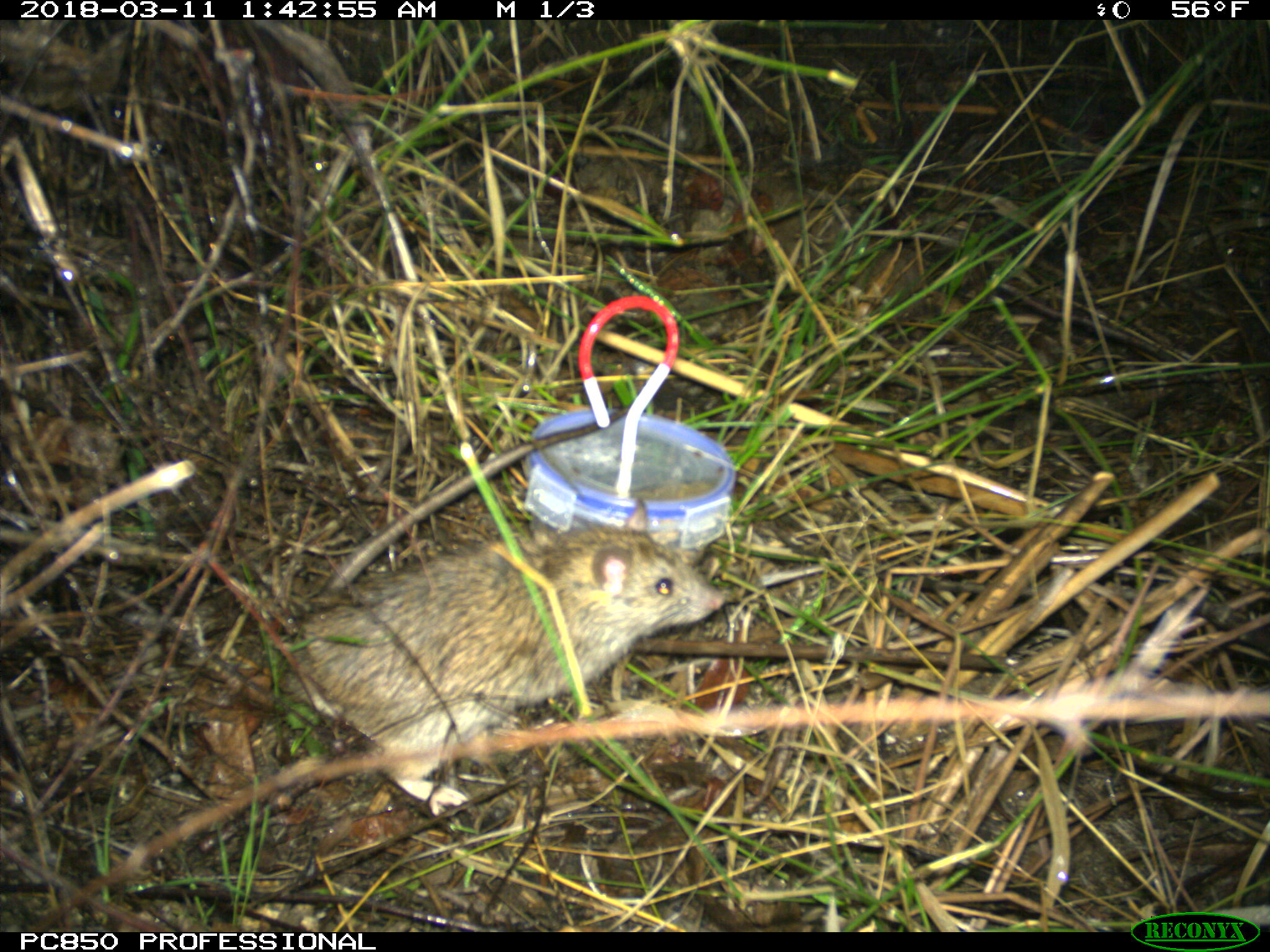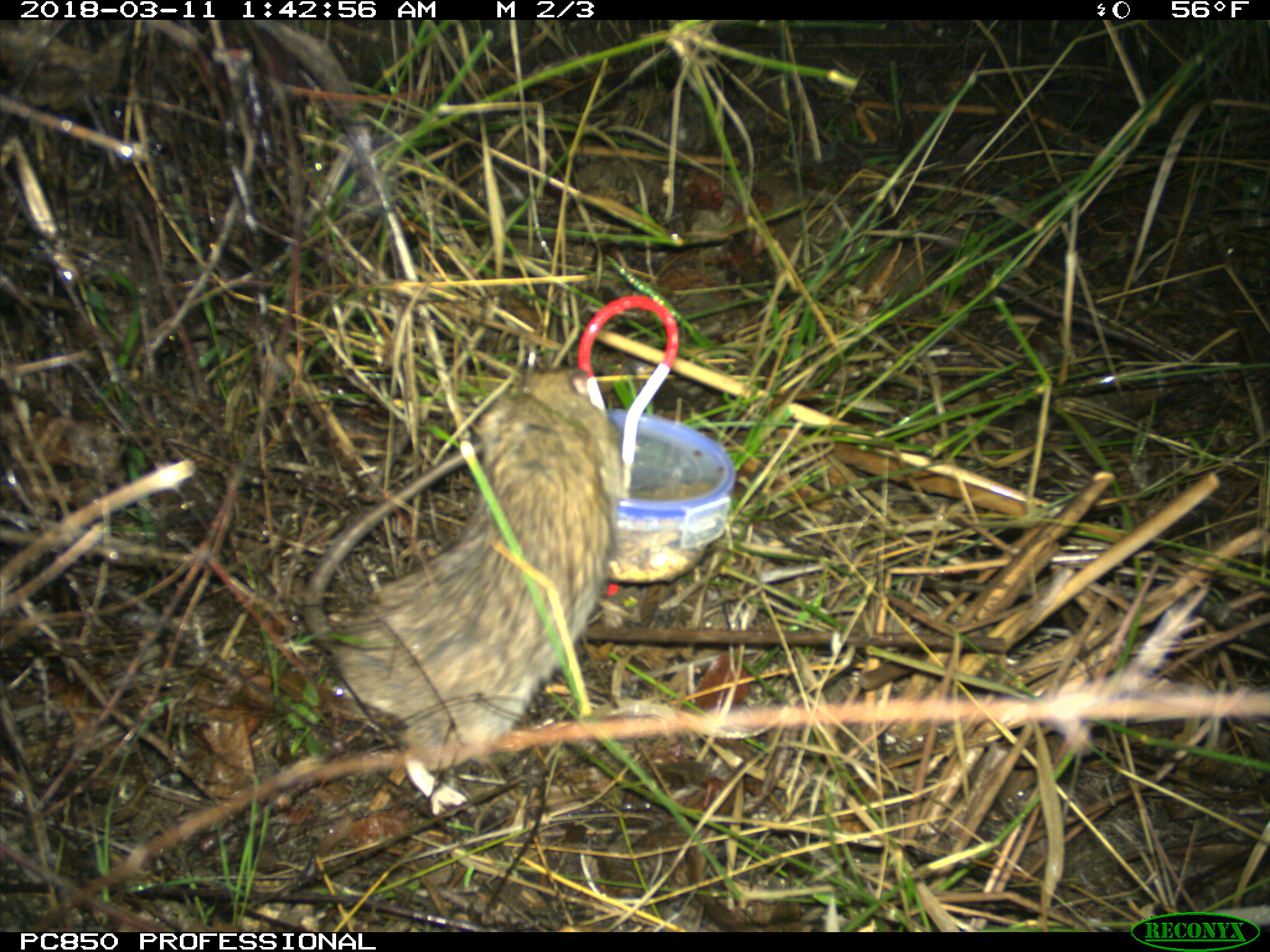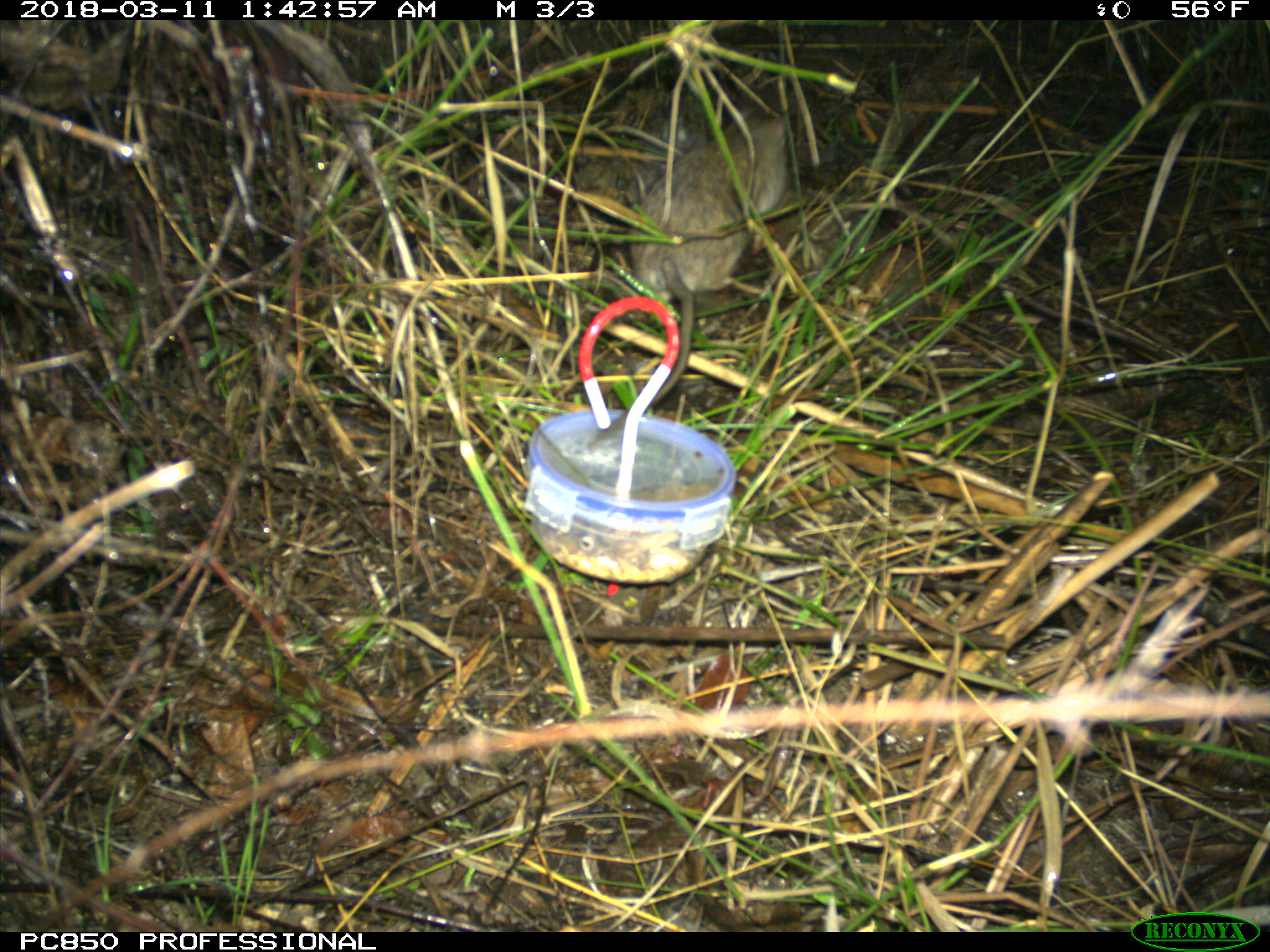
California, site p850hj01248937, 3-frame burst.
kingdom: Animalia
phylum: Chordata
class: Mammalia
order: Rodentia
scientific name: Rodentia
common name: rodent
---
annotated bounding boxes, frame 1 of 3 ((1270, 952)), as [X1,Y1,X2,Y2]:
rodent: [288,407,723,814]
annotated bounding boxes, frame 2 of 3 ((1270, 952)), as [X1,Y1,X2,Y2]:
rodent: [301,366,626,813]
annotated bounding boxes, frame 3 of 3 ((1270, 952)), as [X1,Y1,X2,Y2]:
rodent: [585,106,790,452]